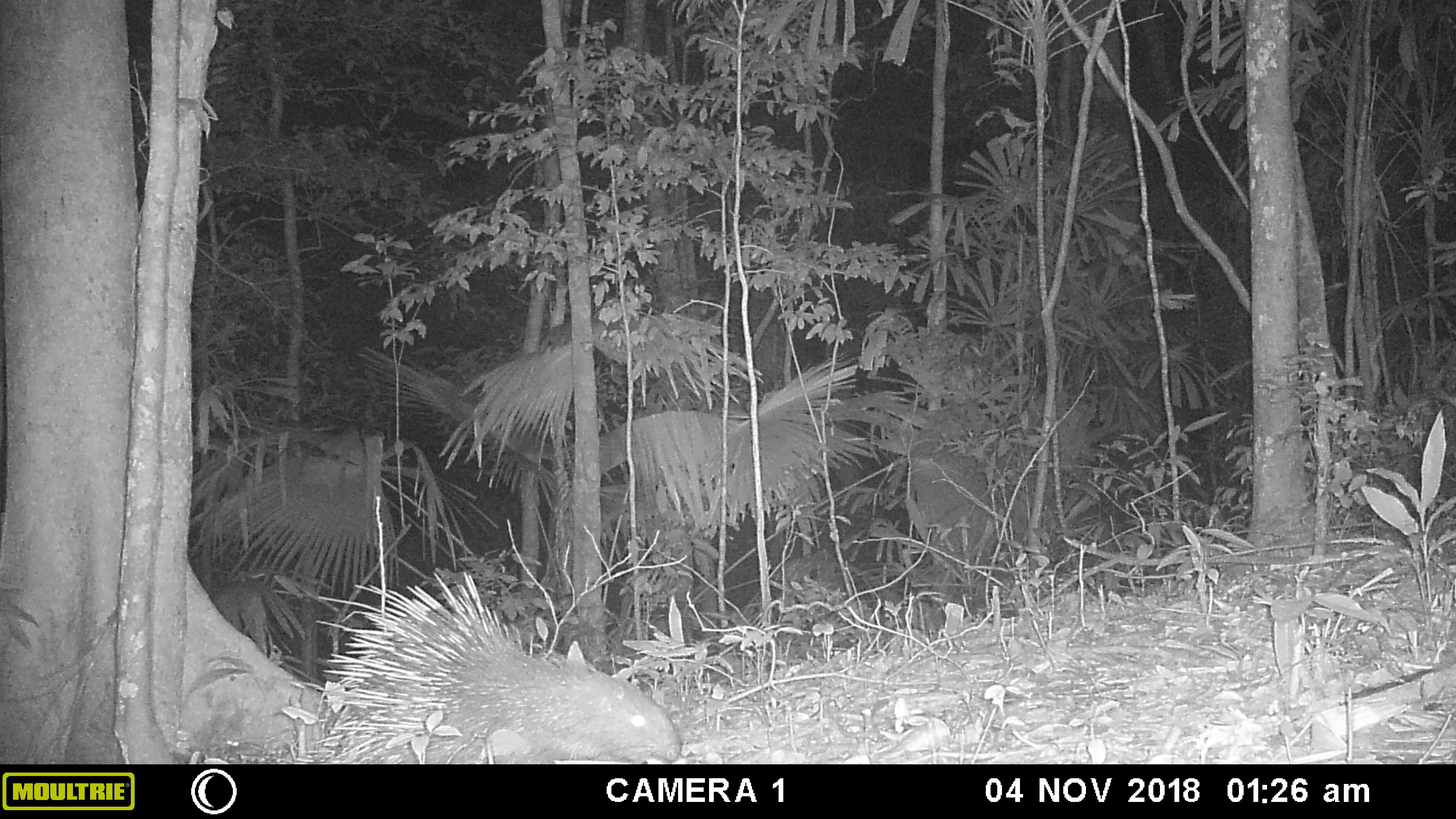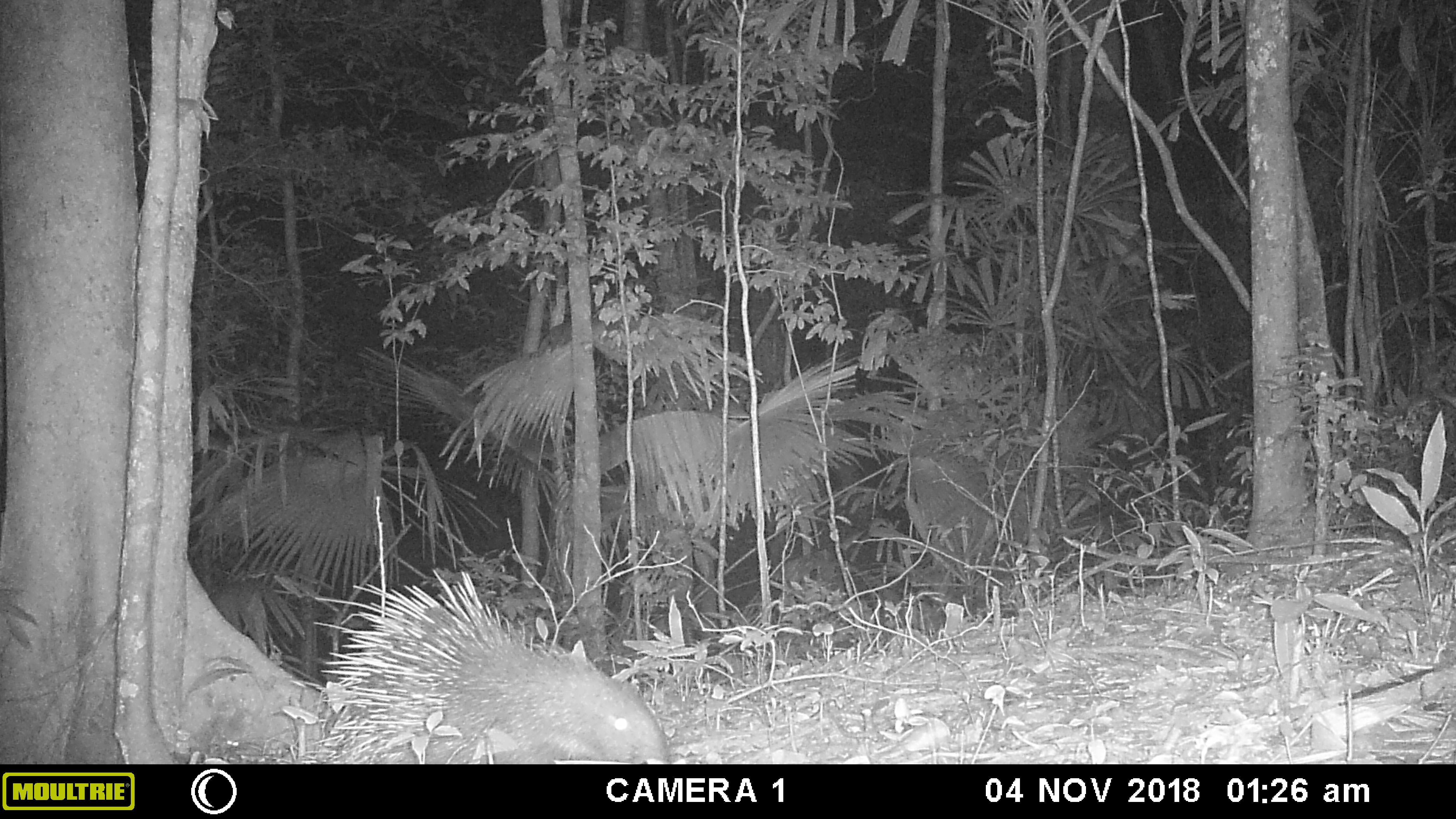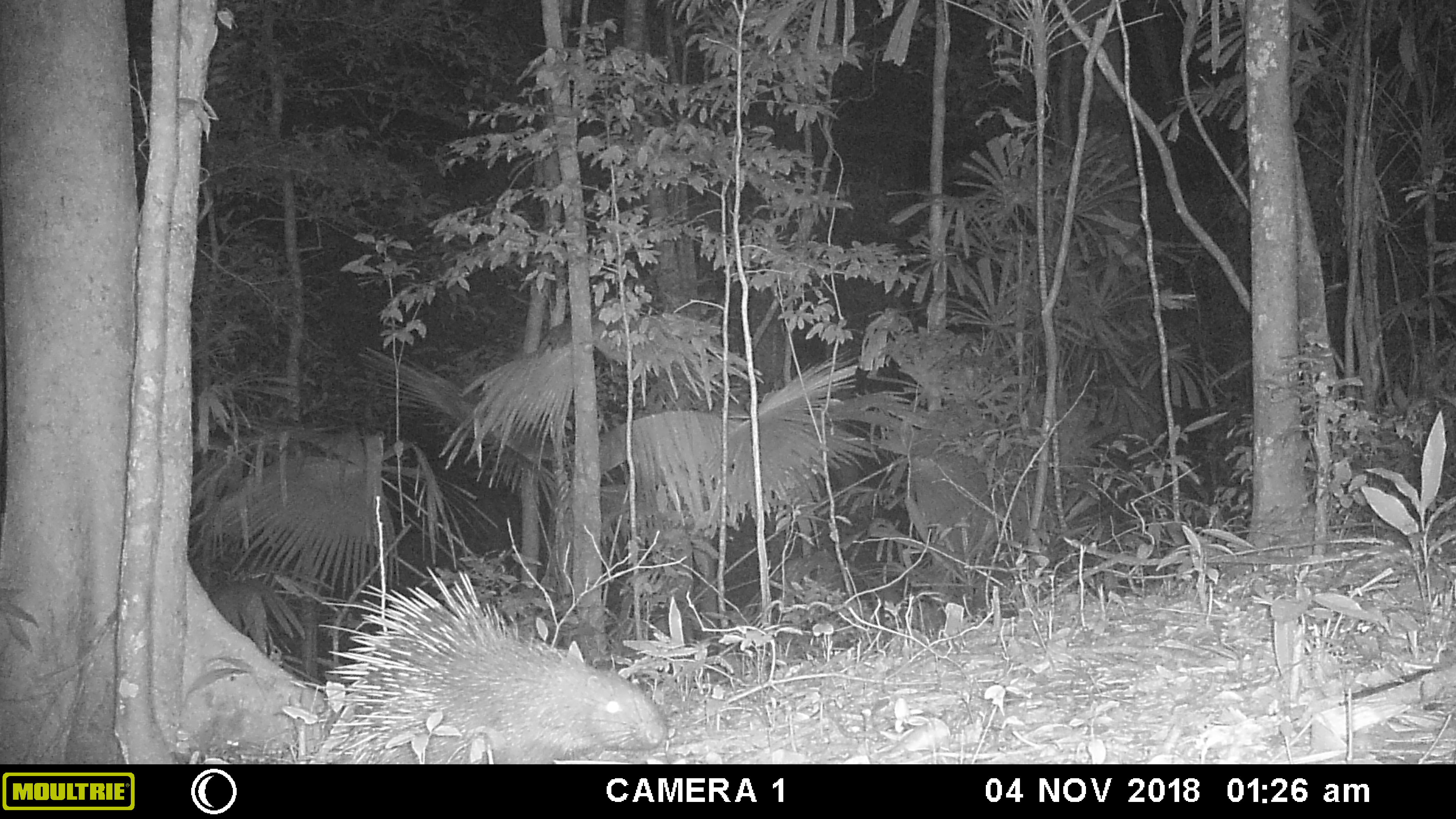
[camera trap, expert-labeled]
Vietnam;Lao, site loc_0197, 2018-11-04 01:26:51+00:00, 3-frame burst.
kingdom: Animalia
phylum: Chordata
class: Mammalia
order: Rodentia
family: Hystricidae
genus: Hystrix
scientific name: Hystrix brachyura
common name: malayan porcupine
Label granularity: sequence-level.